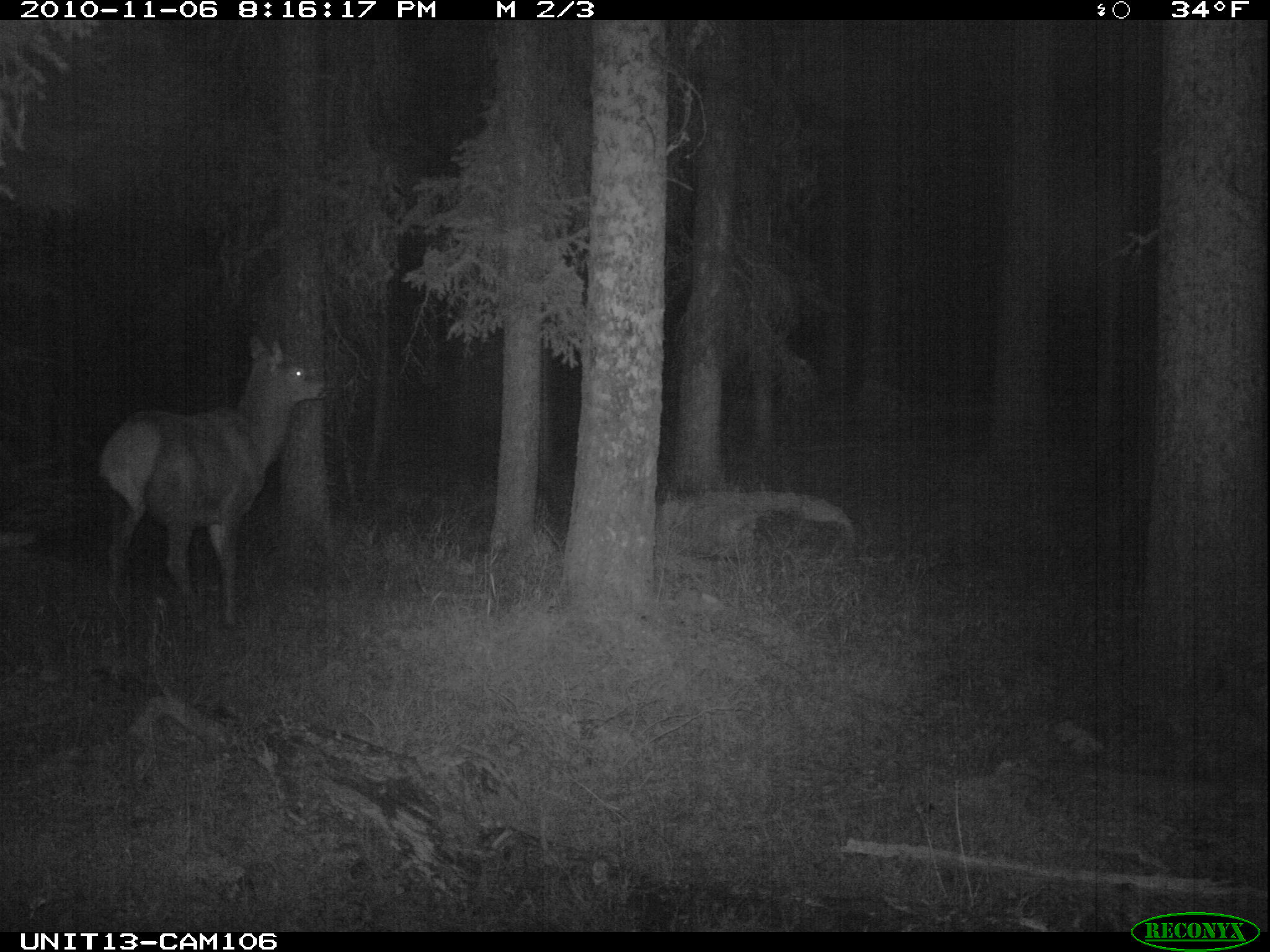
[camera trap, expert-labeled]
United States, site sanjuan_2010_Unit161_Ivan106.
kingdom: Animalia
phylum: Chordata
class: Mammalia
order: Artiodactyla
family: Cervidae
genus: Cervus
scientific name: Cervus elaphus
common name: red deer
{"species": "Cervus elaphus (red deer)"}